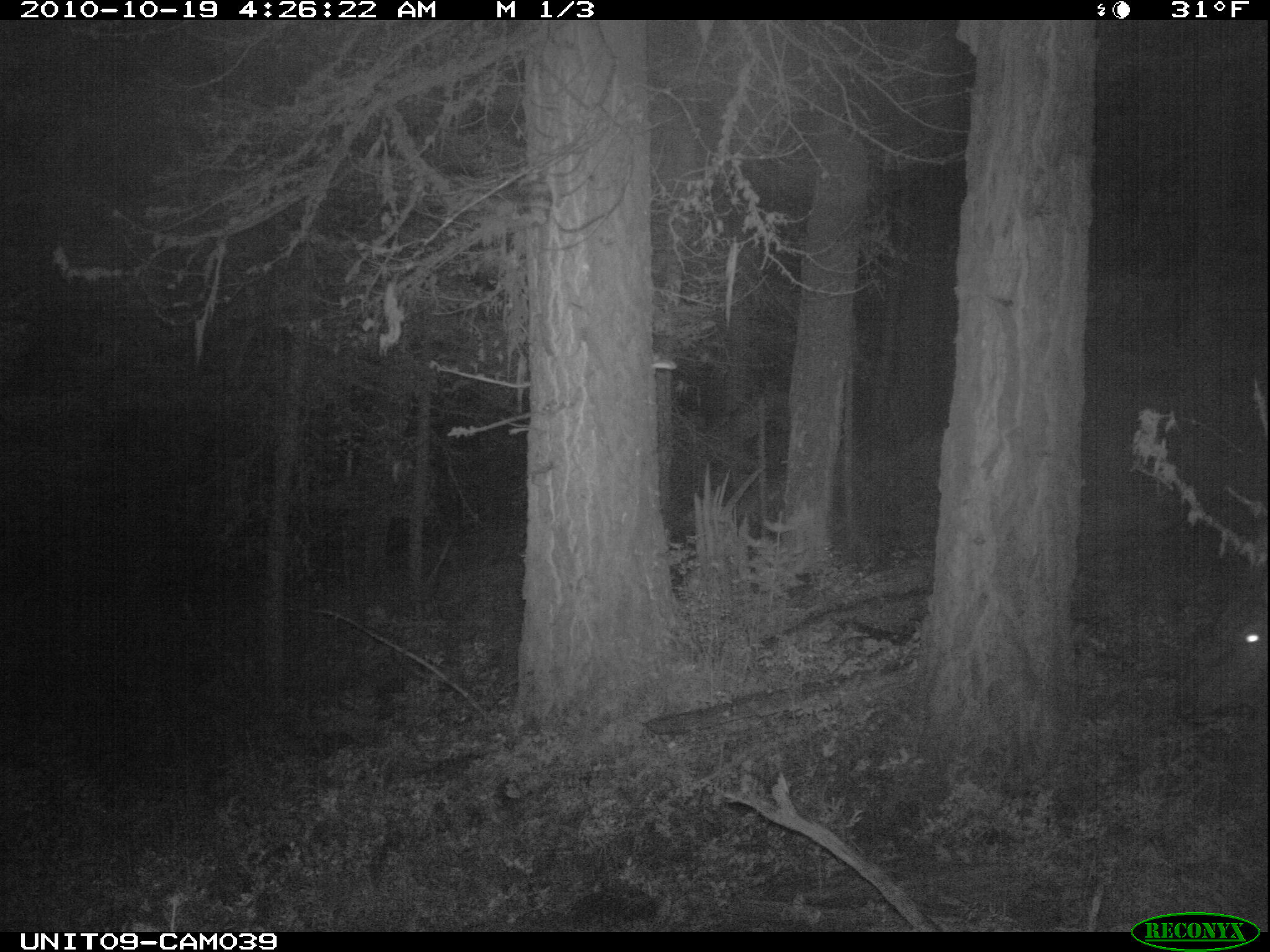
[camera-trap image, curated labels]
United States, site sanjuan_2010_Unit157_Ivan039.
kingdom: Animalia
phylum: Chordata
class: Mammalia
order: Artiodactyla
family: Cervidae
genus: Cervus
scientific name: Cervus elaphus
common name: red deer